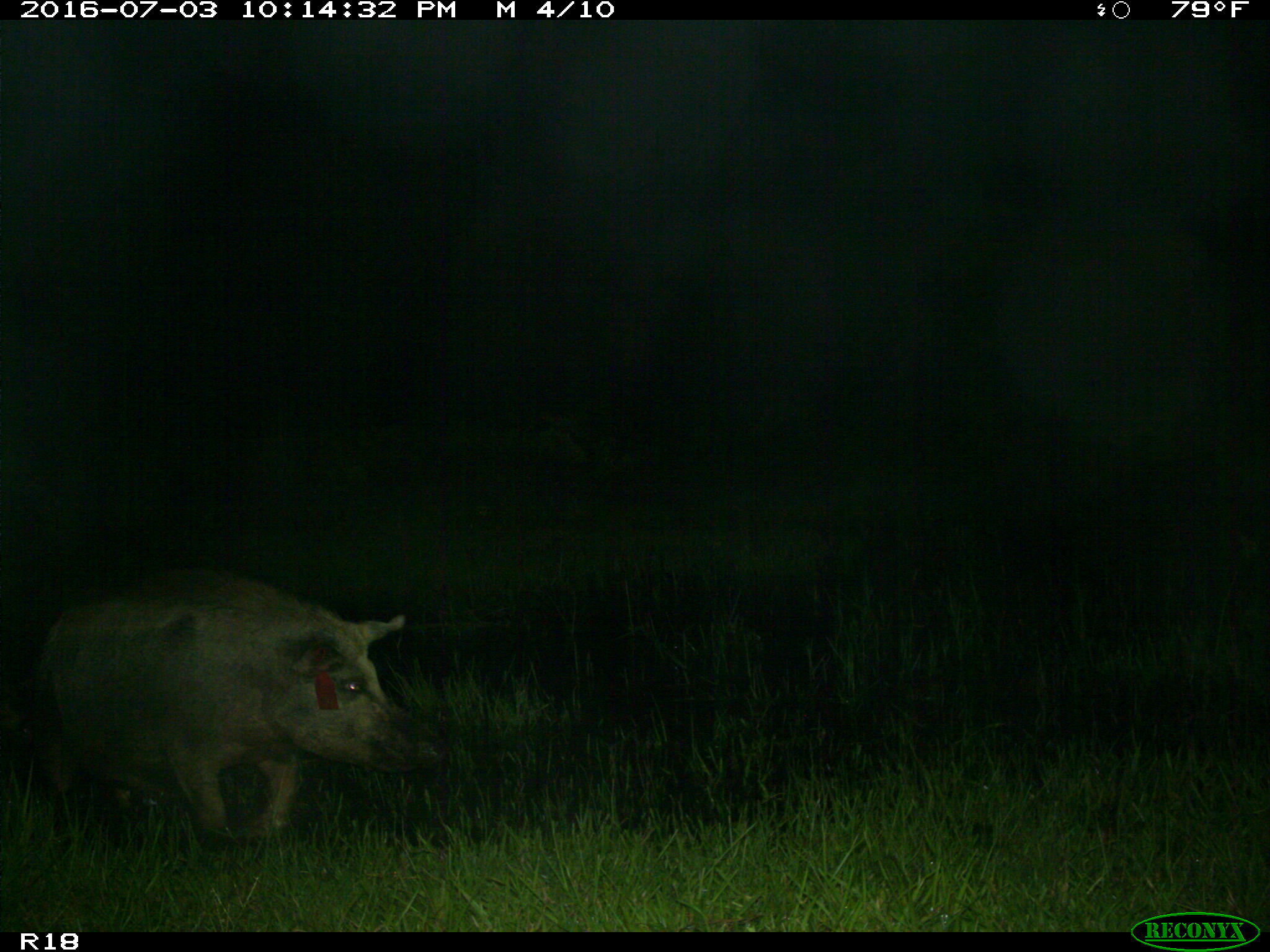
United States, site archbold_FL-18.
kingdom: Animalia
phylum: Chordata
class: Mammalia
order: Artiodactyla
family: Suidae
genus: Sus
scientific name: Sus scrofa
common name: wild boar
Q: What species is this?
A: Sus scrofa (wild boar).